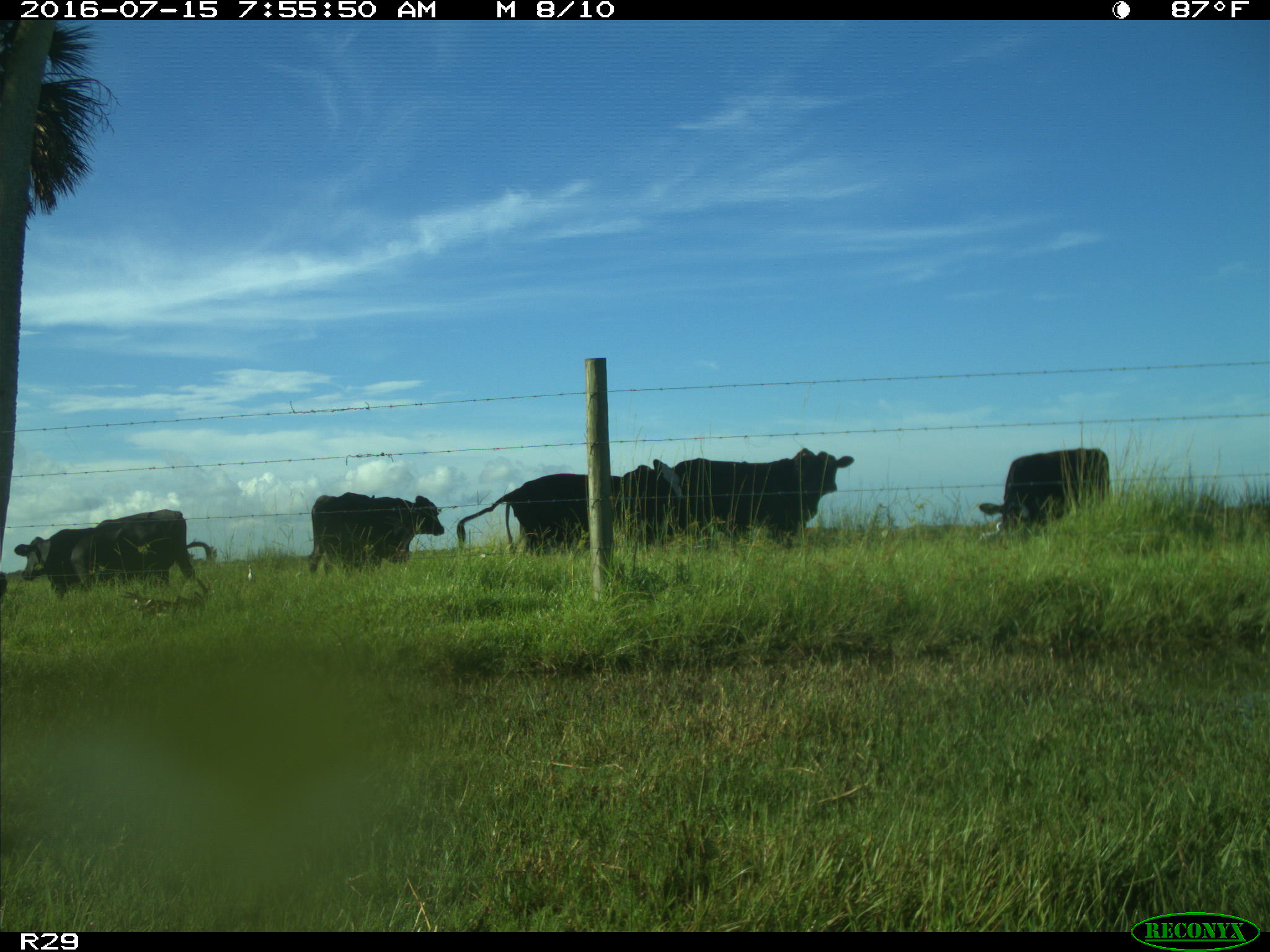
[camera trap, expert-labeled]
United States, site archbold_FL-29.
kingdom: Animalia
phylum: Chordata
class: Mammalia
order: Artiodactyla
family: Bovidae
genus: Bos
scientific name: Bos taurus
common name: domestic cow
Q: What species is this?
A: Bos taurus (domestic cow).